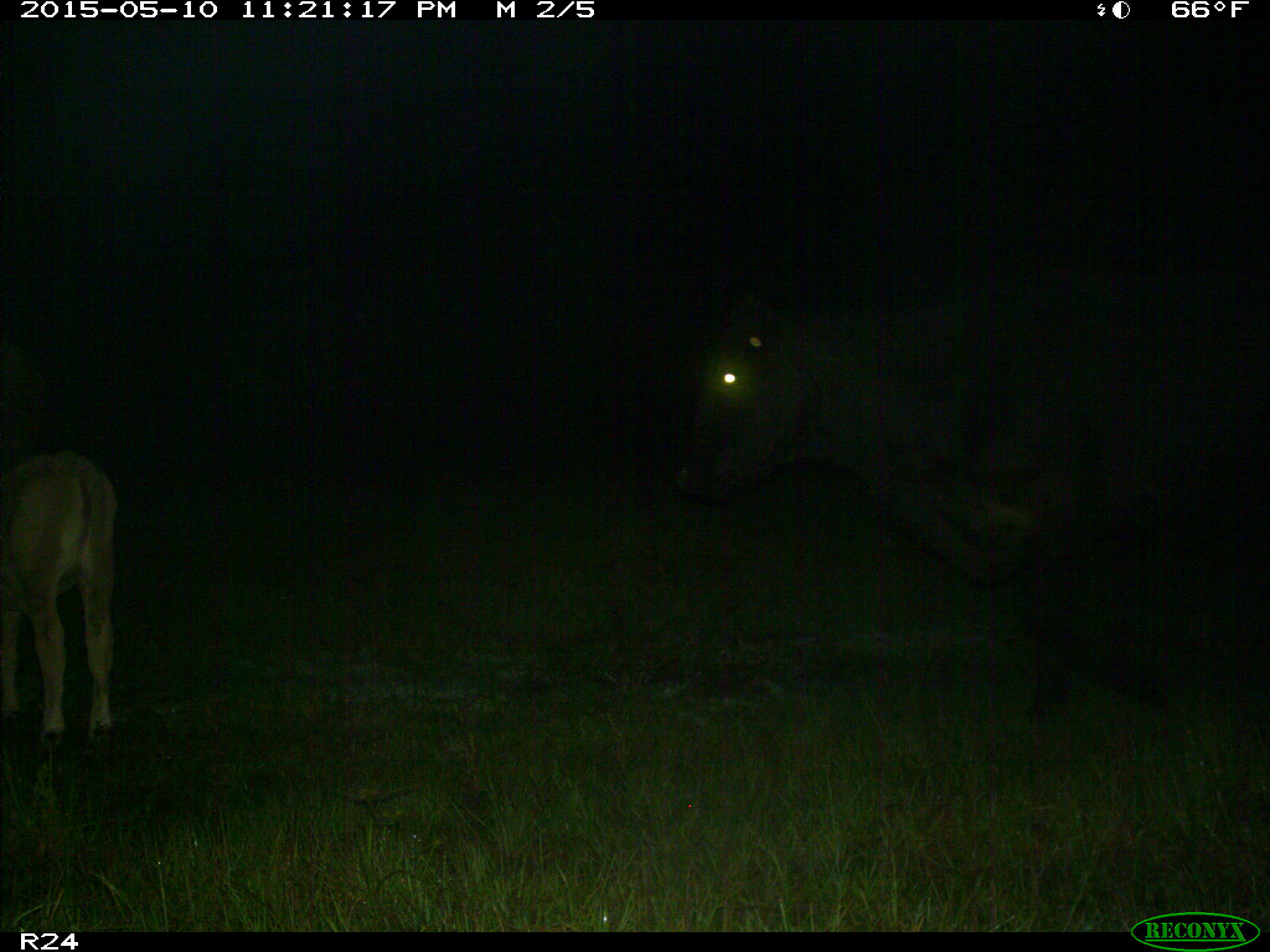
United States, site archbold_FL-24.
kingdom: Animalia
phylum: Chordata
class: Mammalia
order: Artiodactyla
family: Bovidae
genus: Bos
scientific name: Bos taurus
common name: domestic cow